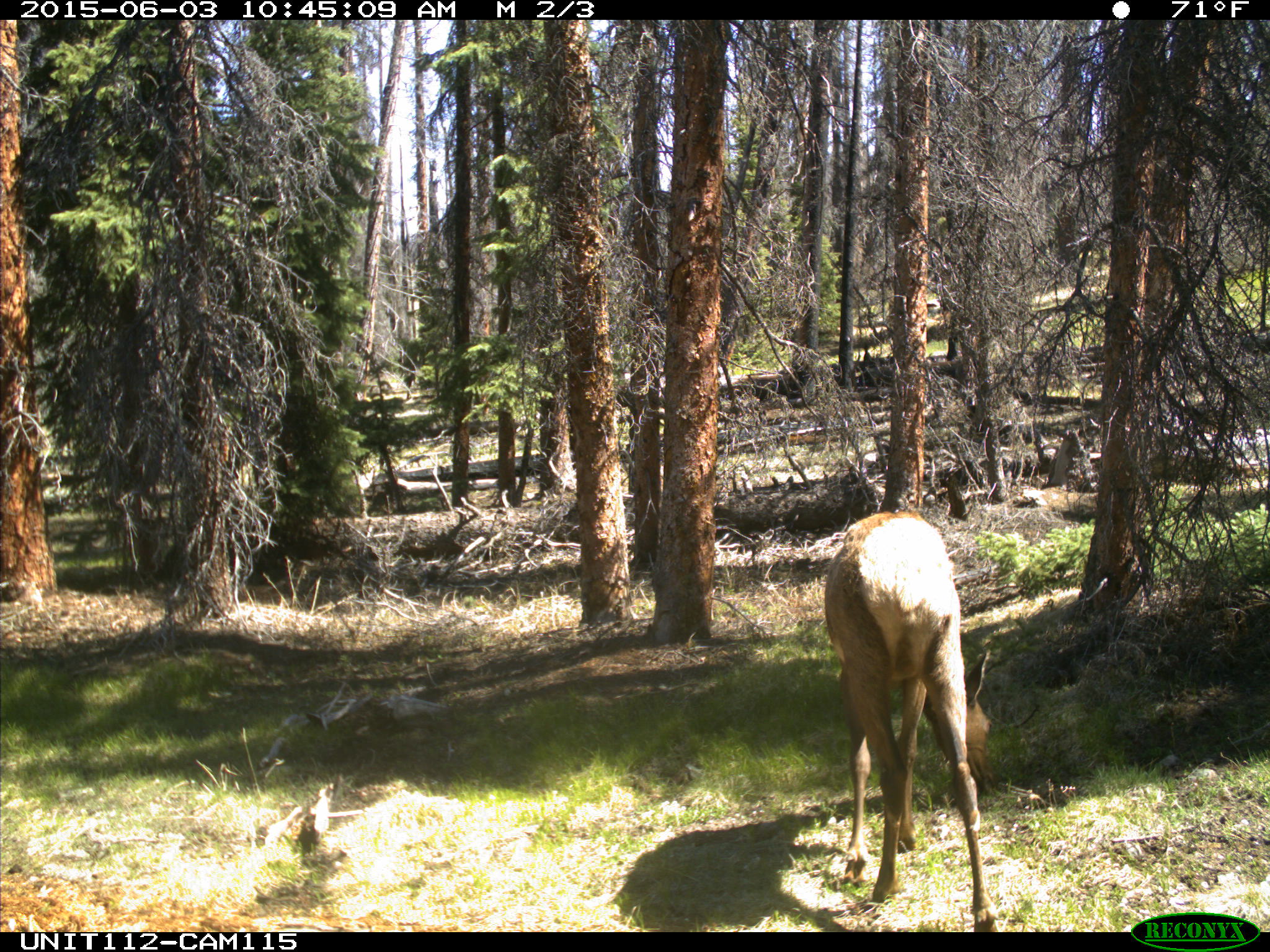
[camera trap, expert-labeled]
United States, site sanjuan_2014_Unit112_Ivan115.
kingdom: Animalia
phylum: Chordata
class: Mammalia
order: Artiodactyla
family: Cervidae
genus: Cervus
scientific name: Cervus elaphus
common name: red deer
Cervus elaphus (red deer).